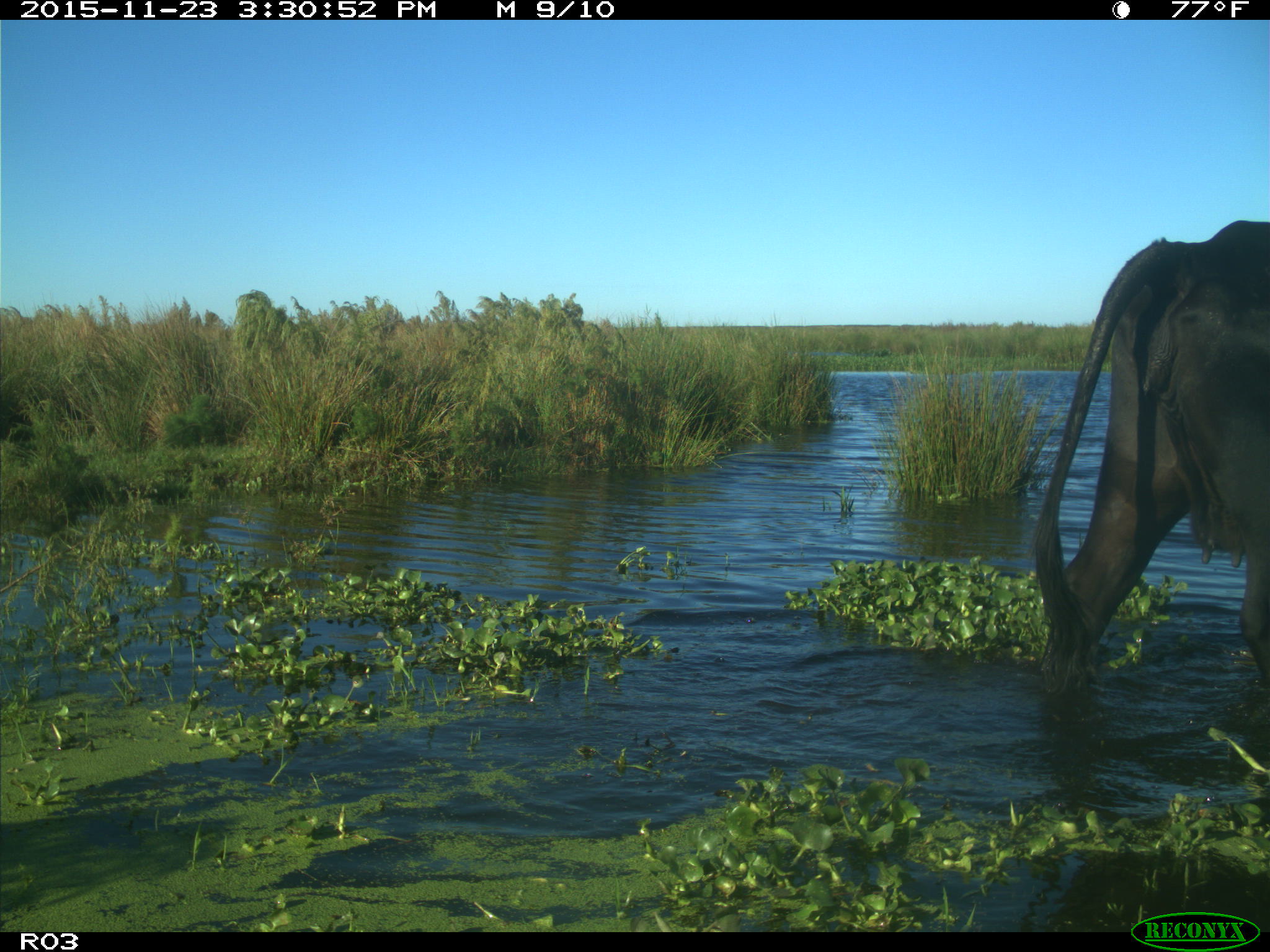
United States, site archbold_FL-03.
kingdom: Animalia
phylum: Chordata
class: Mammalia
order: Artiodactyla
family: Bovidae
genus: Bos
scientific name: Bos taurus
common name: domestic cow